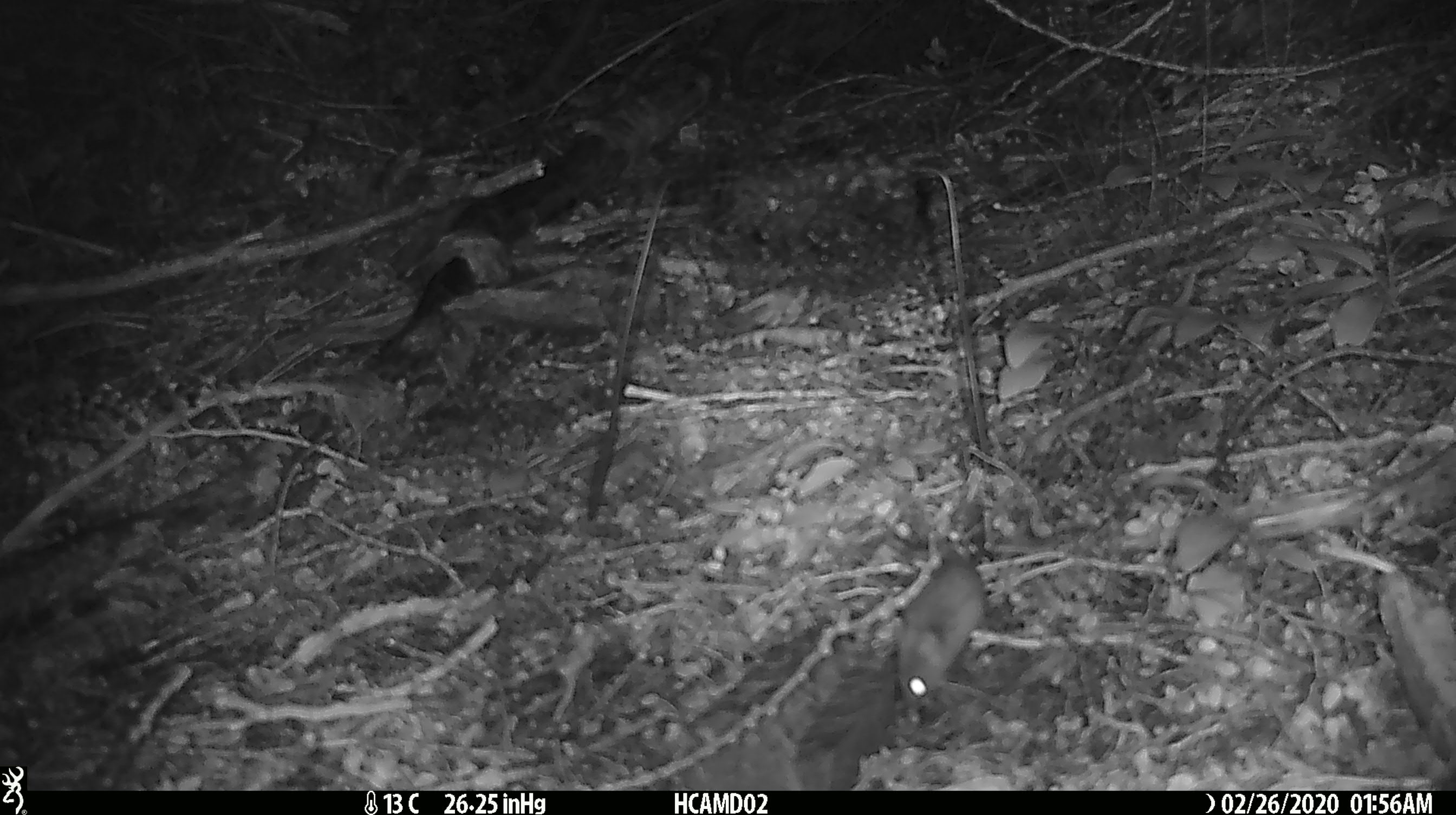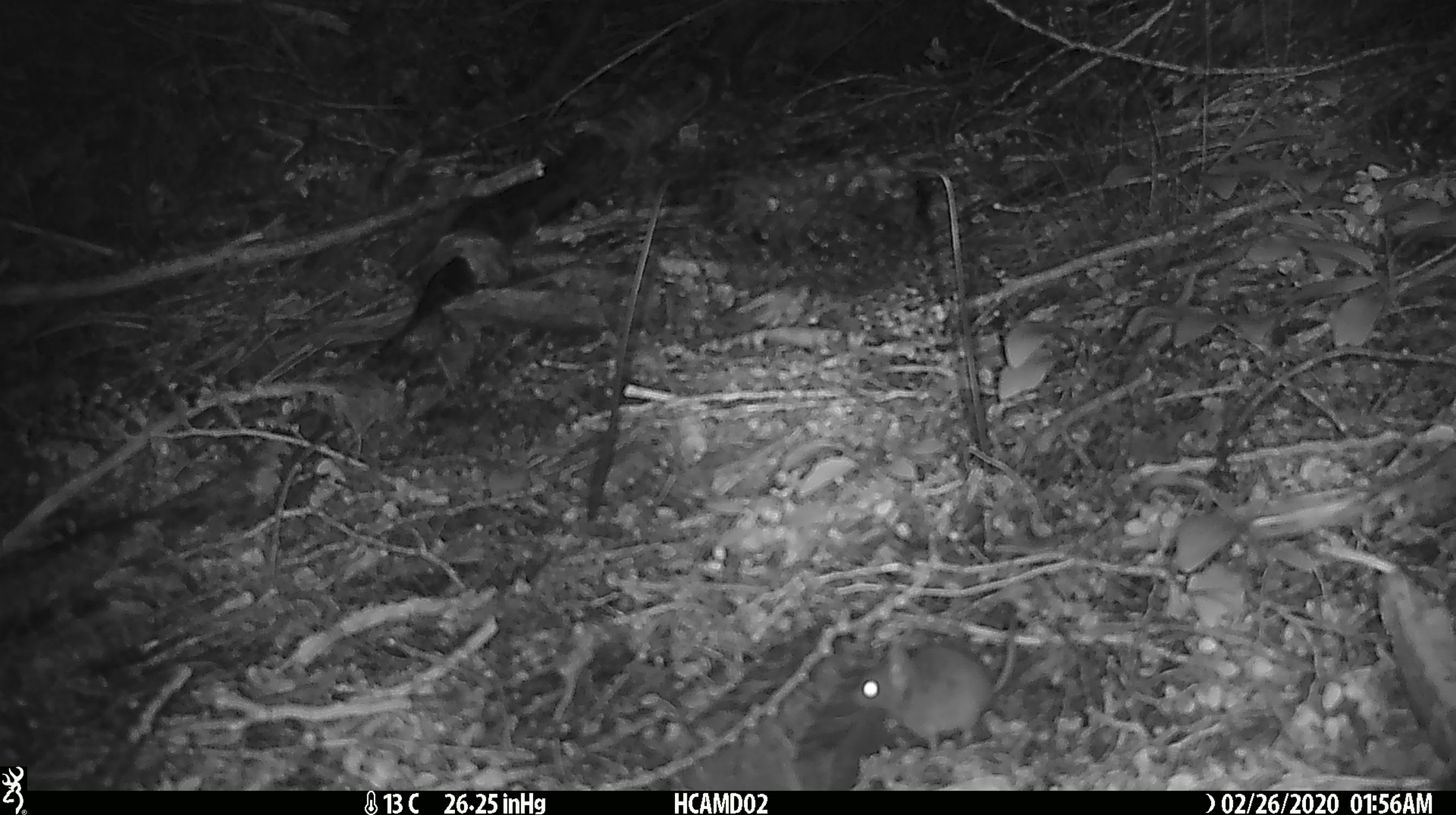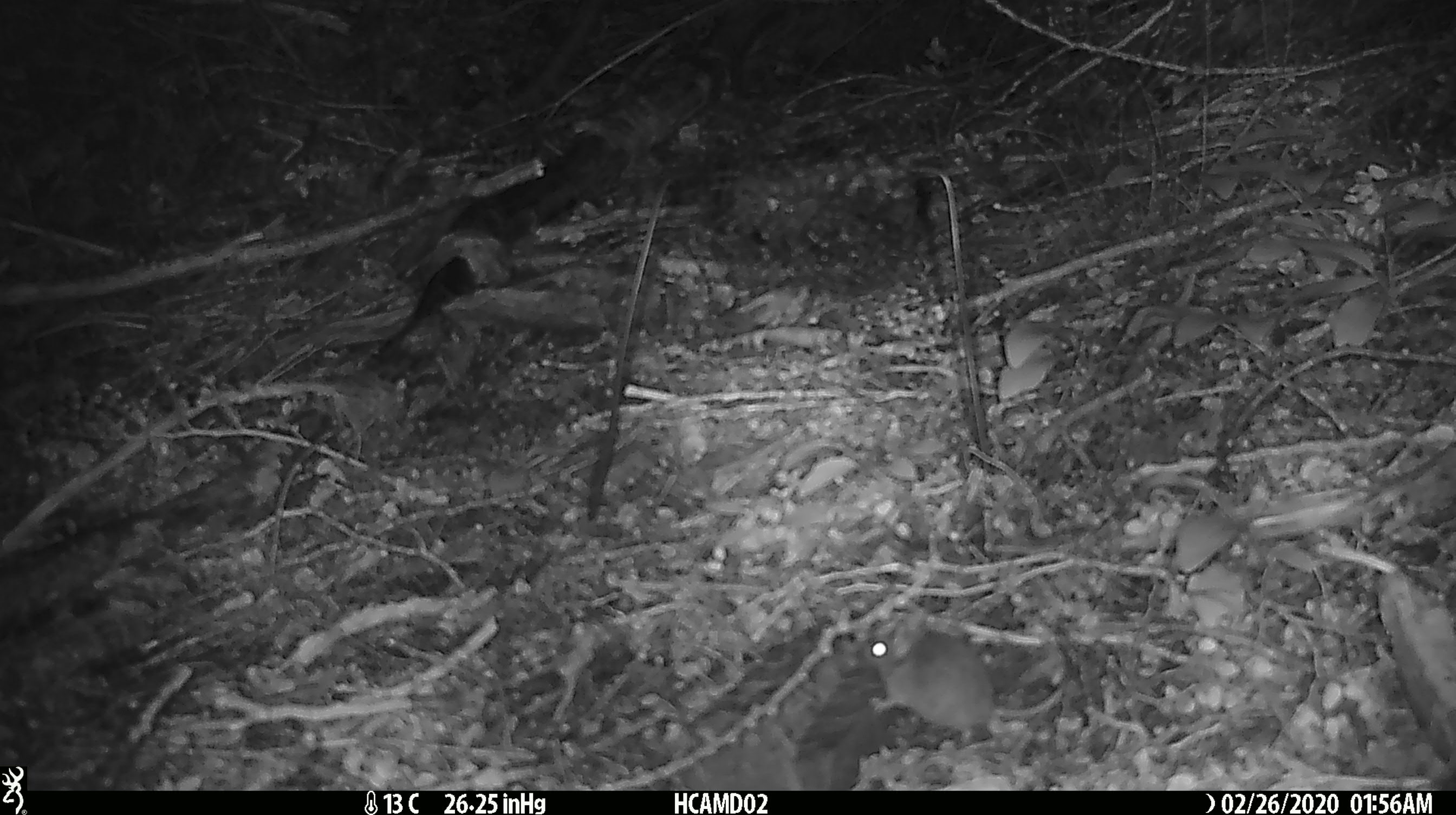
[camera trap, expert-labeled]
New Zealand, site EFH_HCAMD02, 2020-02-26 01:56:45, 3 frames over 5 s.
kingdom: Animalia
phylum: Chordata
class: Mammalia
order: Rodentia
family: Muridae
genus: Mus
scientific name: Mus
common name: mouse